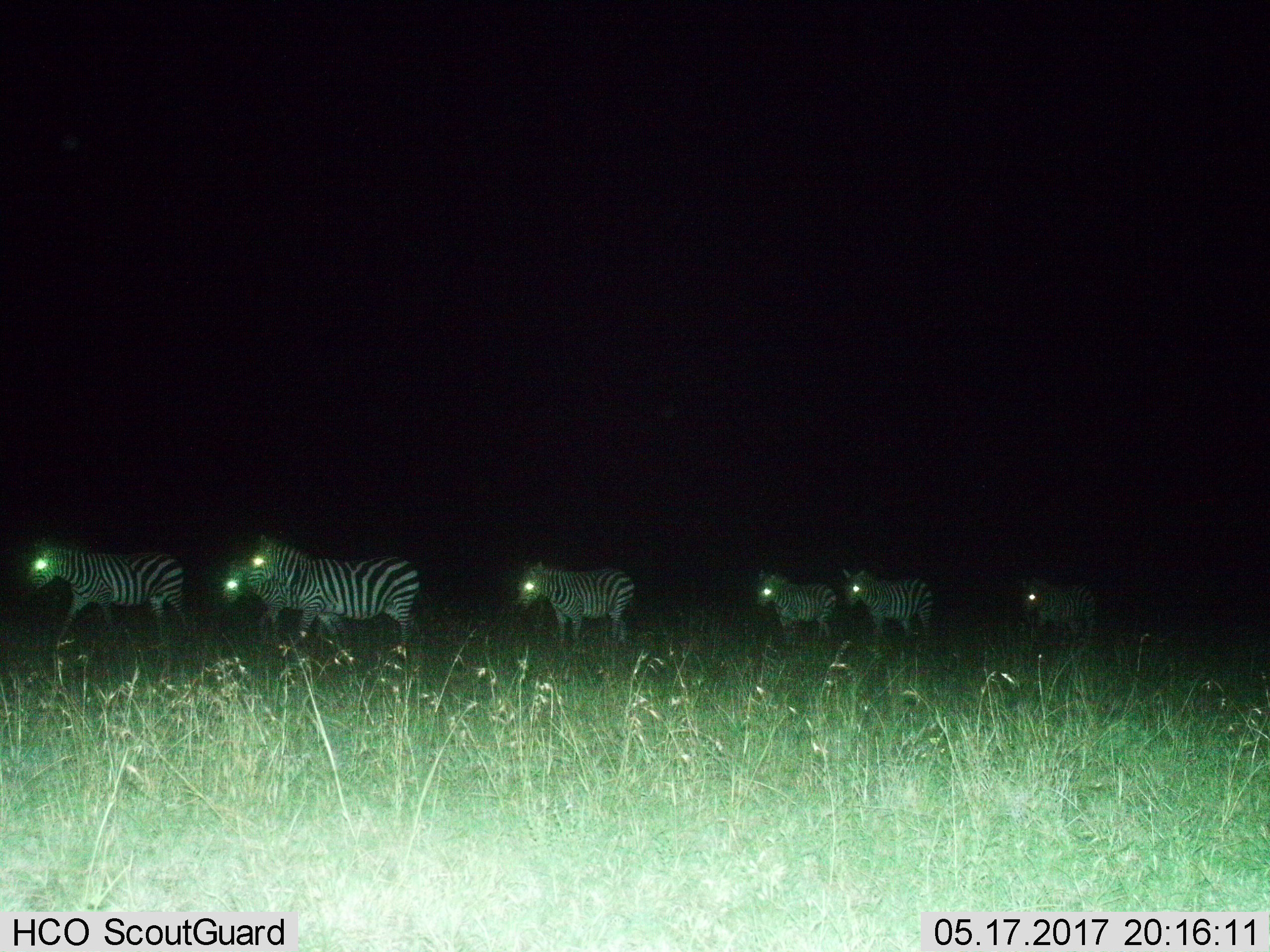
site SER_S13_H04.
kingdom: Animalia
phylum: Chordata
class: Mammalia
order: Perissodactyla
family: Equidae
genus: Equus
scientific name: Equus quagga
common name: plains zebra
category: zebraplains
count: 7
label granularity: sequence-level